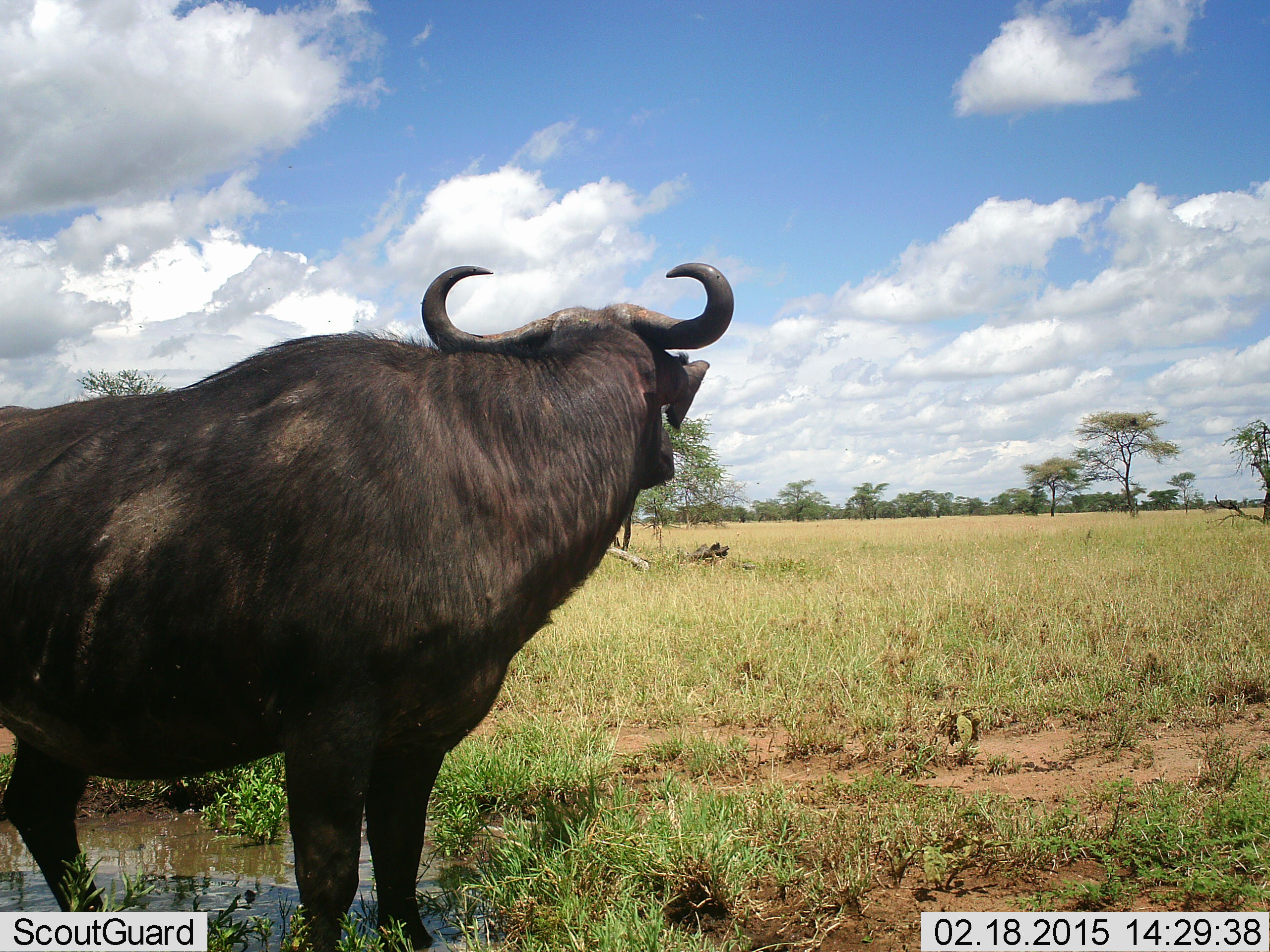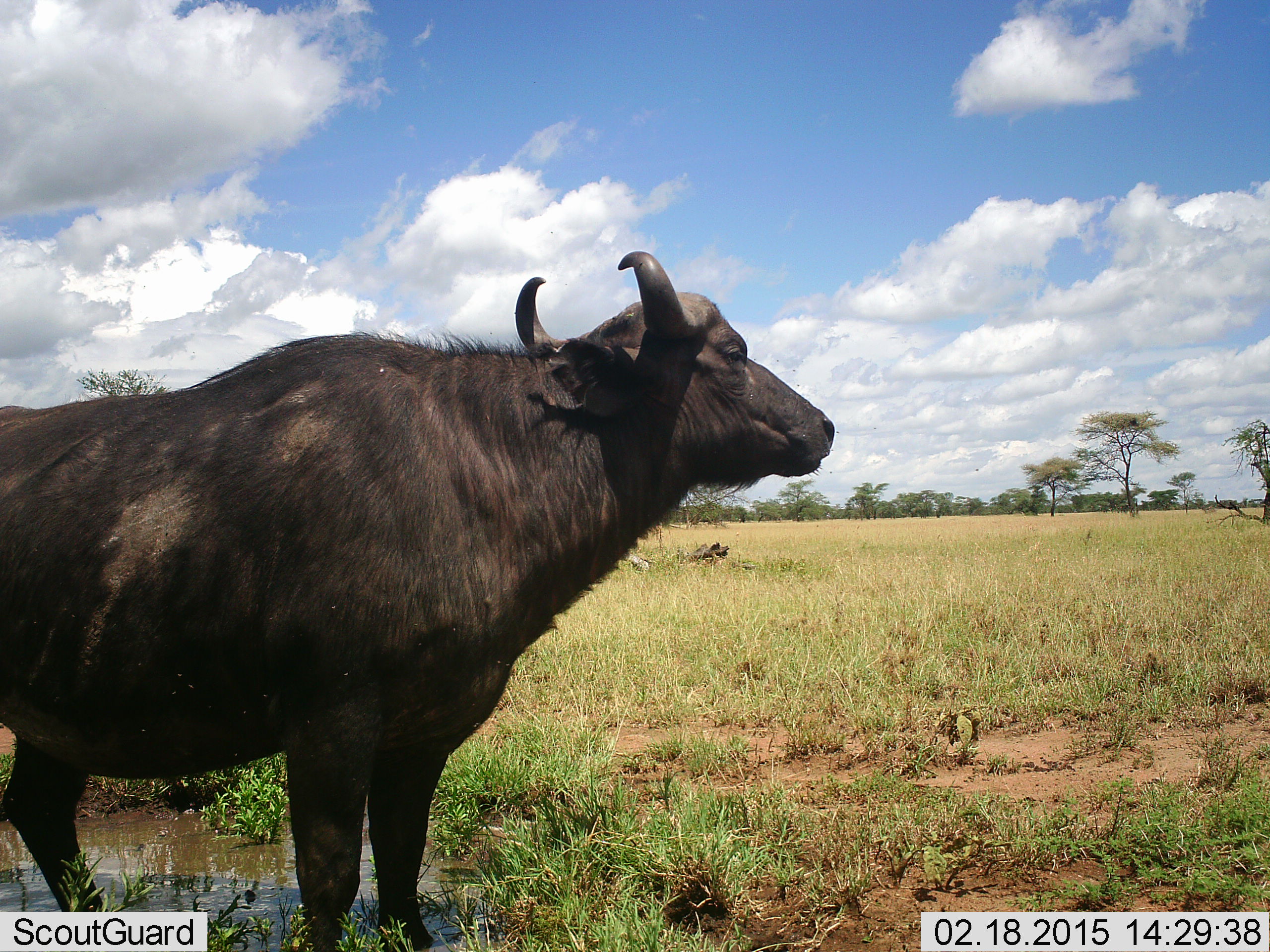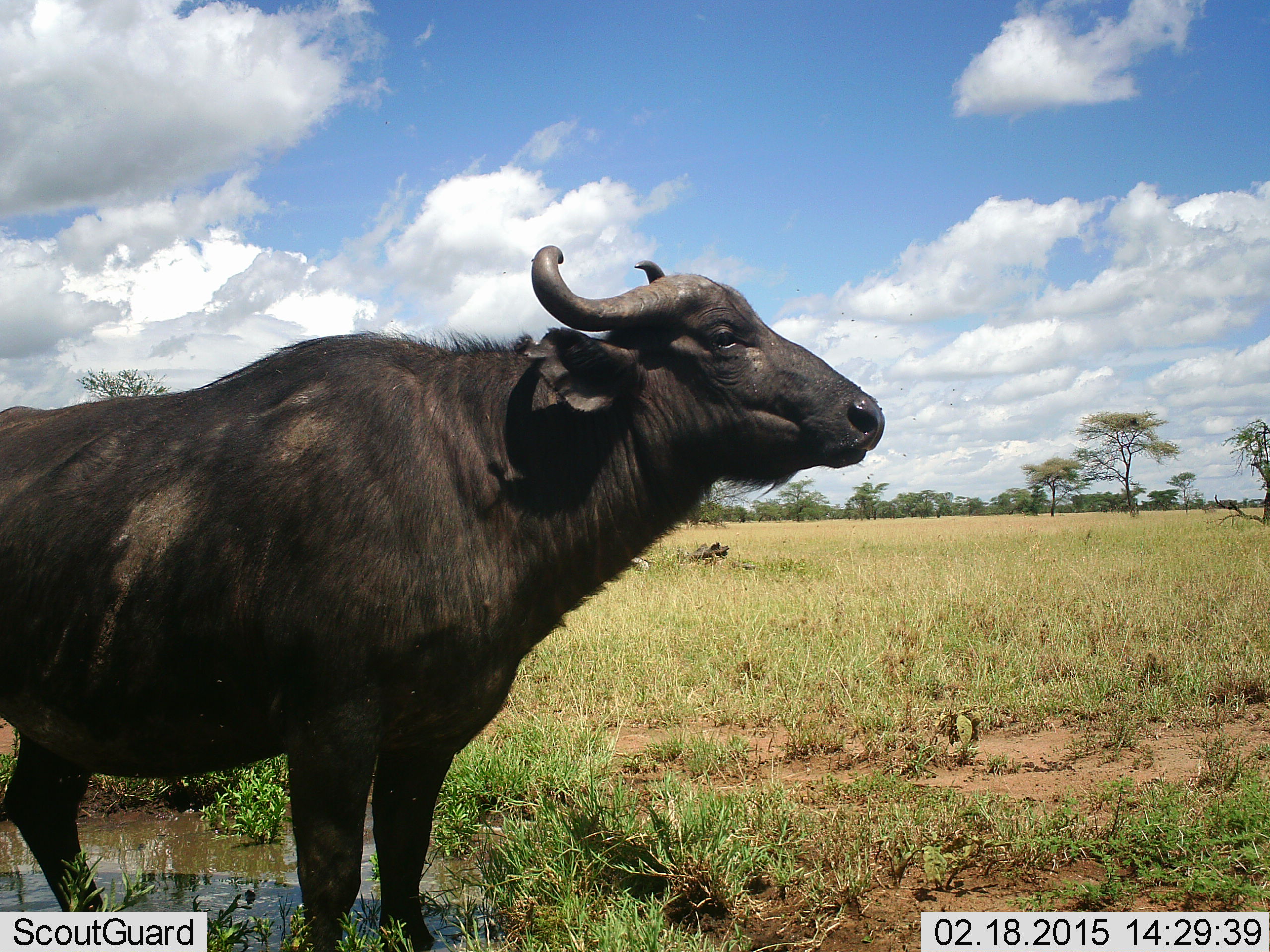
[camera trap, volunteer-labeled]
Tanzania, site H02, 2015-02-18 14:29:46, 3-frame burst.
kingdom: Animalia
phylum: Chordata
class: Mammalia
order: Artiodactyla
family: Bovidae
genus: Syncerus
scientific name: Syncerus caffer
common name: cape buffalo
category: buffalo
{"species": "buffalo (cape buffalo) (Syncerus caffer)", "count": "1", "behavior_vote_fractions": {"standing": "100%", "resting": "0%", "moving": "0%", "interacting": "0%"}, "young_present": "0%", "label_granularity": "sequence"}